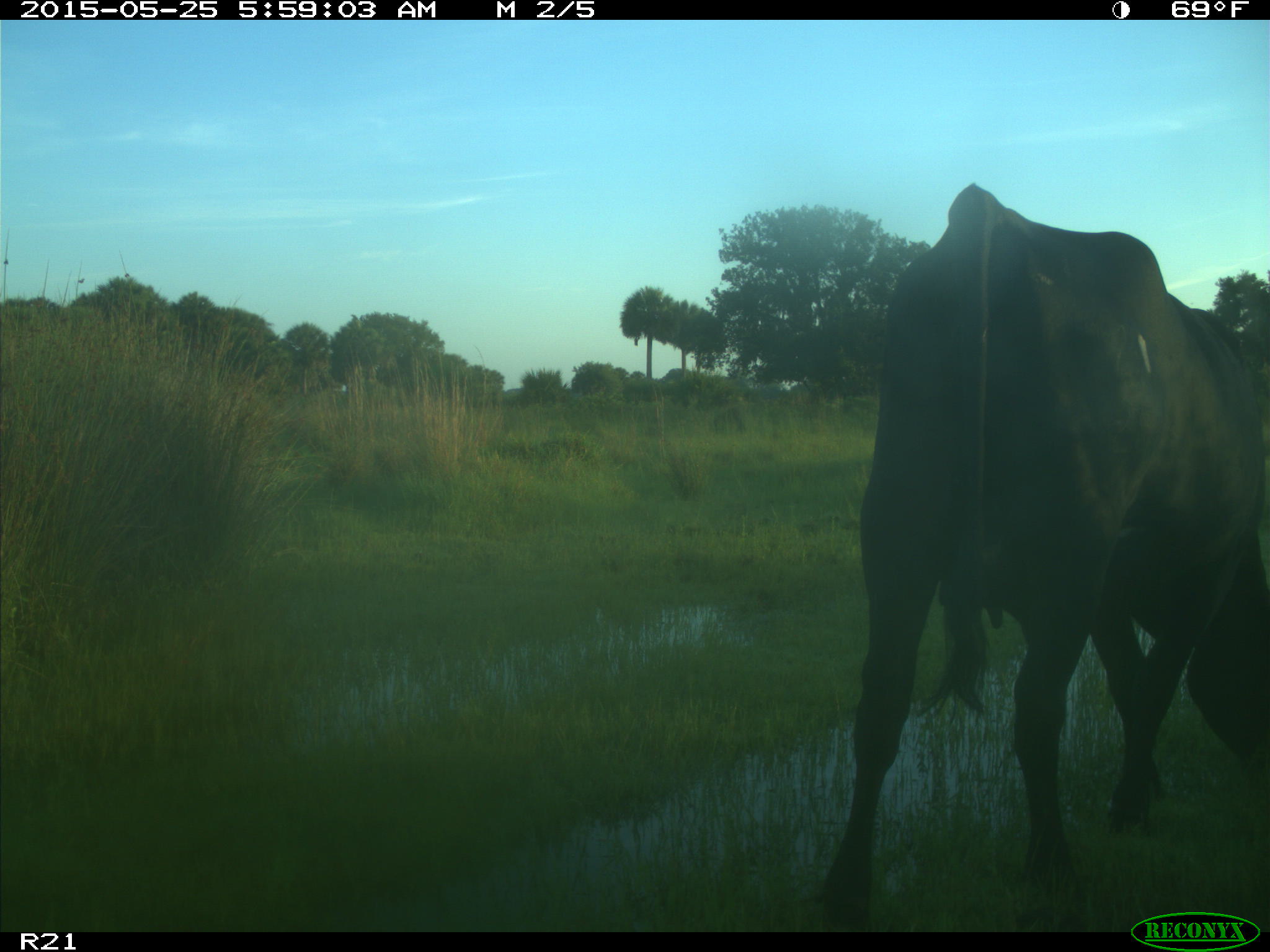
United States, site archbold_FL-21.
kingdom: Animalia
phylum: Chordata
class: Mammalia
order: Artiodactyla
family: Bovidae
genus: Bos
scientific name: Bos taurus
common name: domestic cow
Bos taurus (domestic cow).